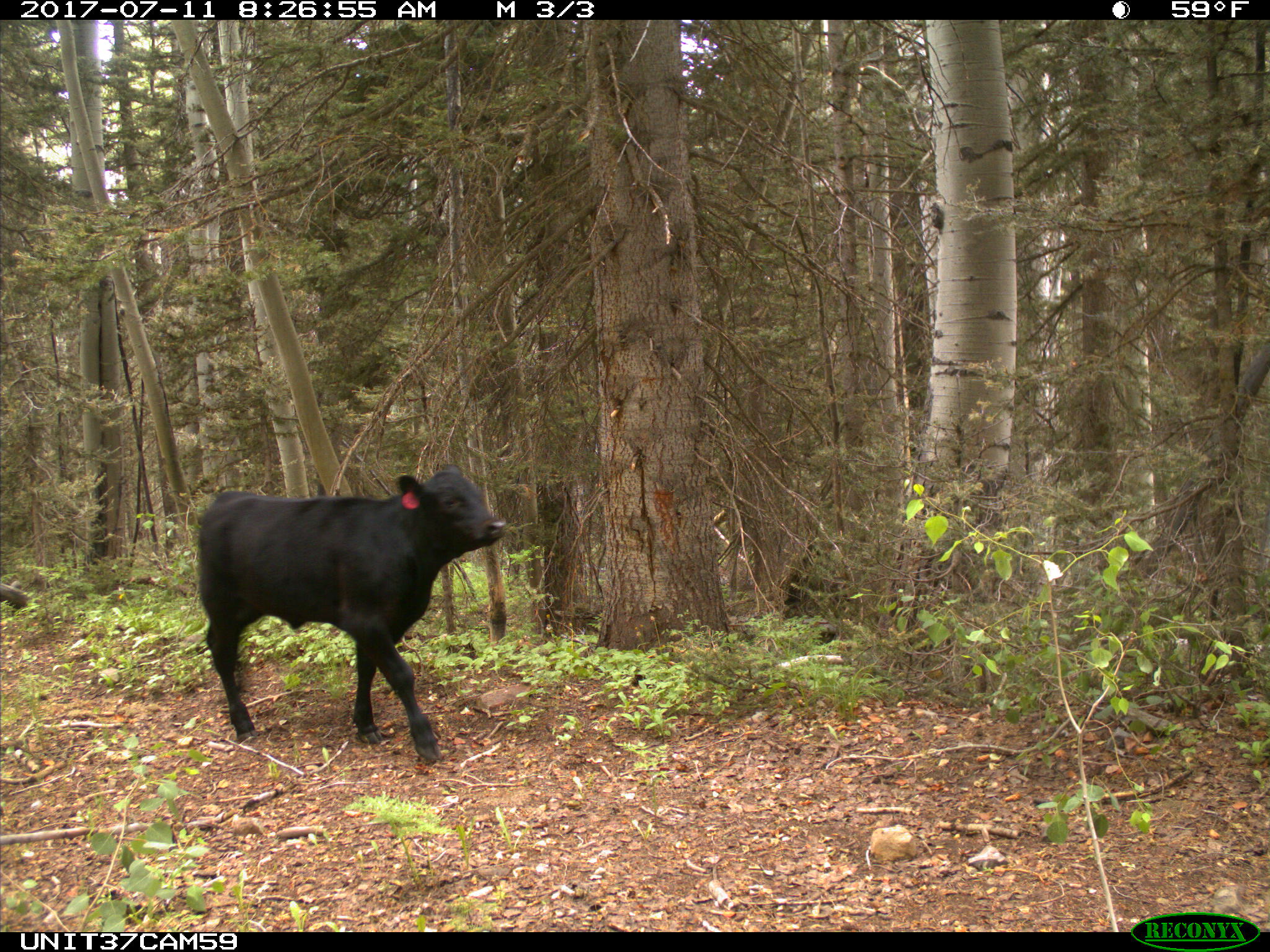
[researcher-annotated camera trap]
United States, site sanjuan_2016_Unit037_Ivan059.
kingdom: Animalia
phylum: Chordata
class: Mammalia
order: Artiodactyla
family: Bovidae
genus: Bos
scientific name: Bos taurus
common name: domestic cow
Bos taurus (domestic cow).